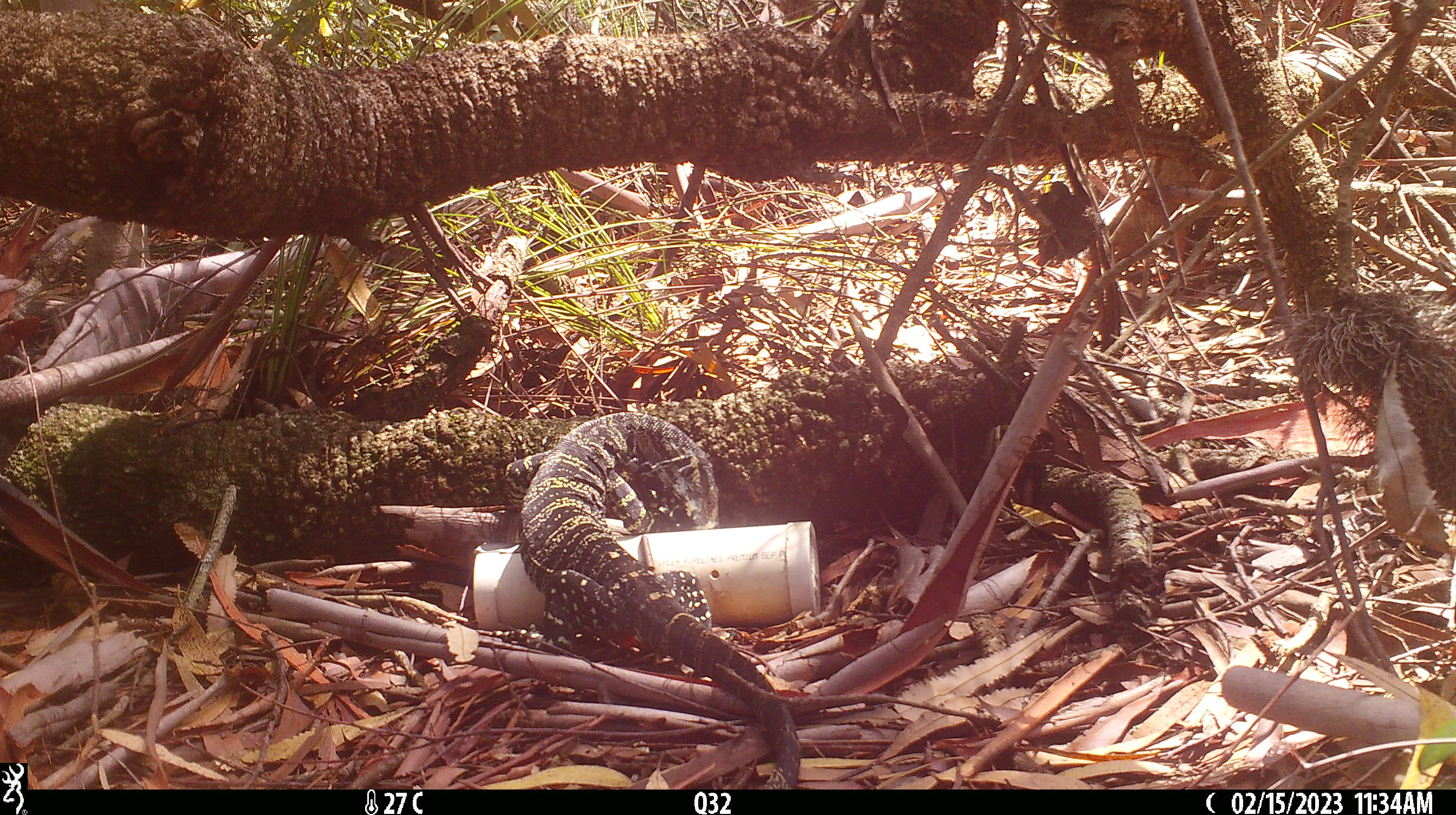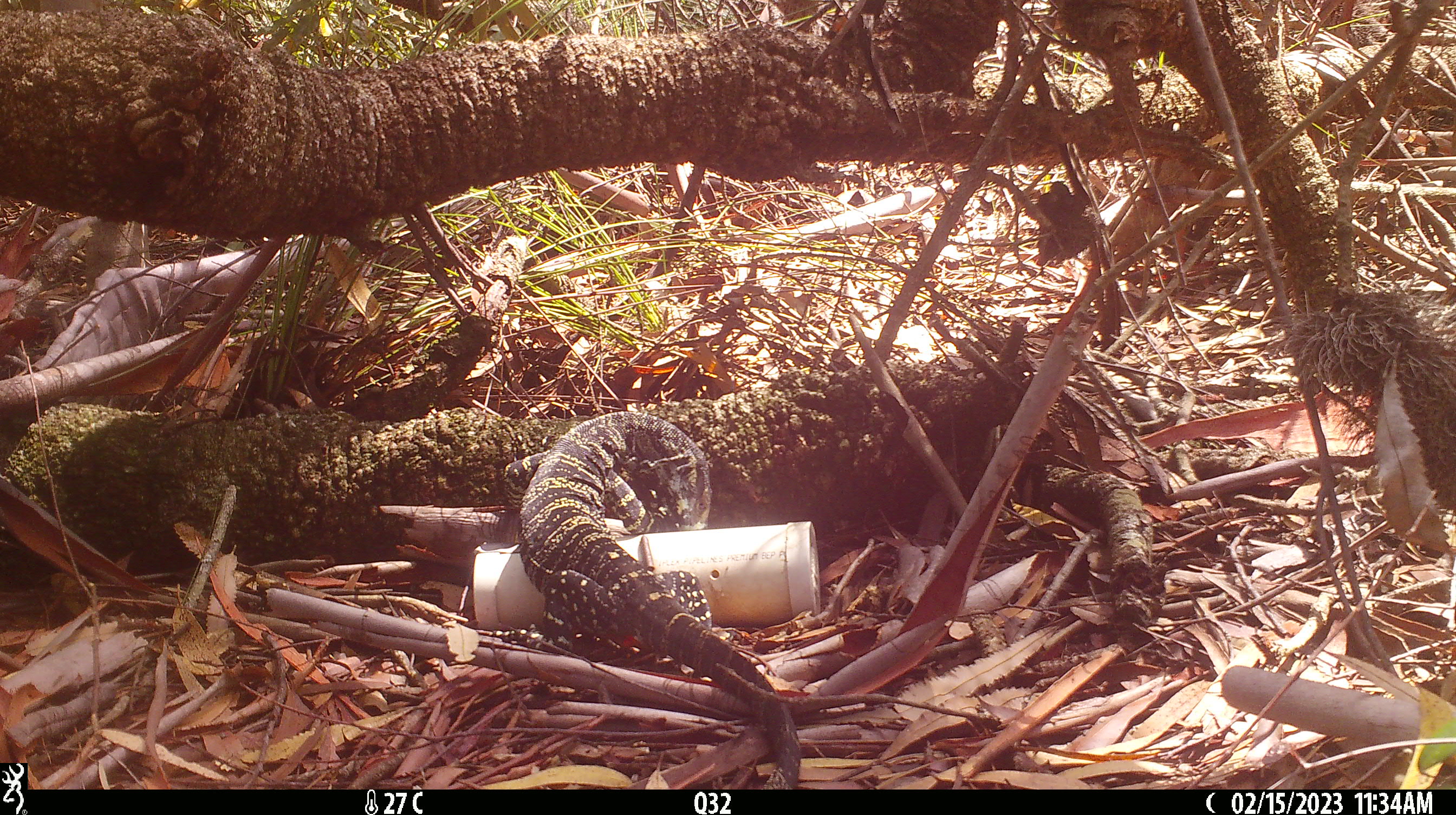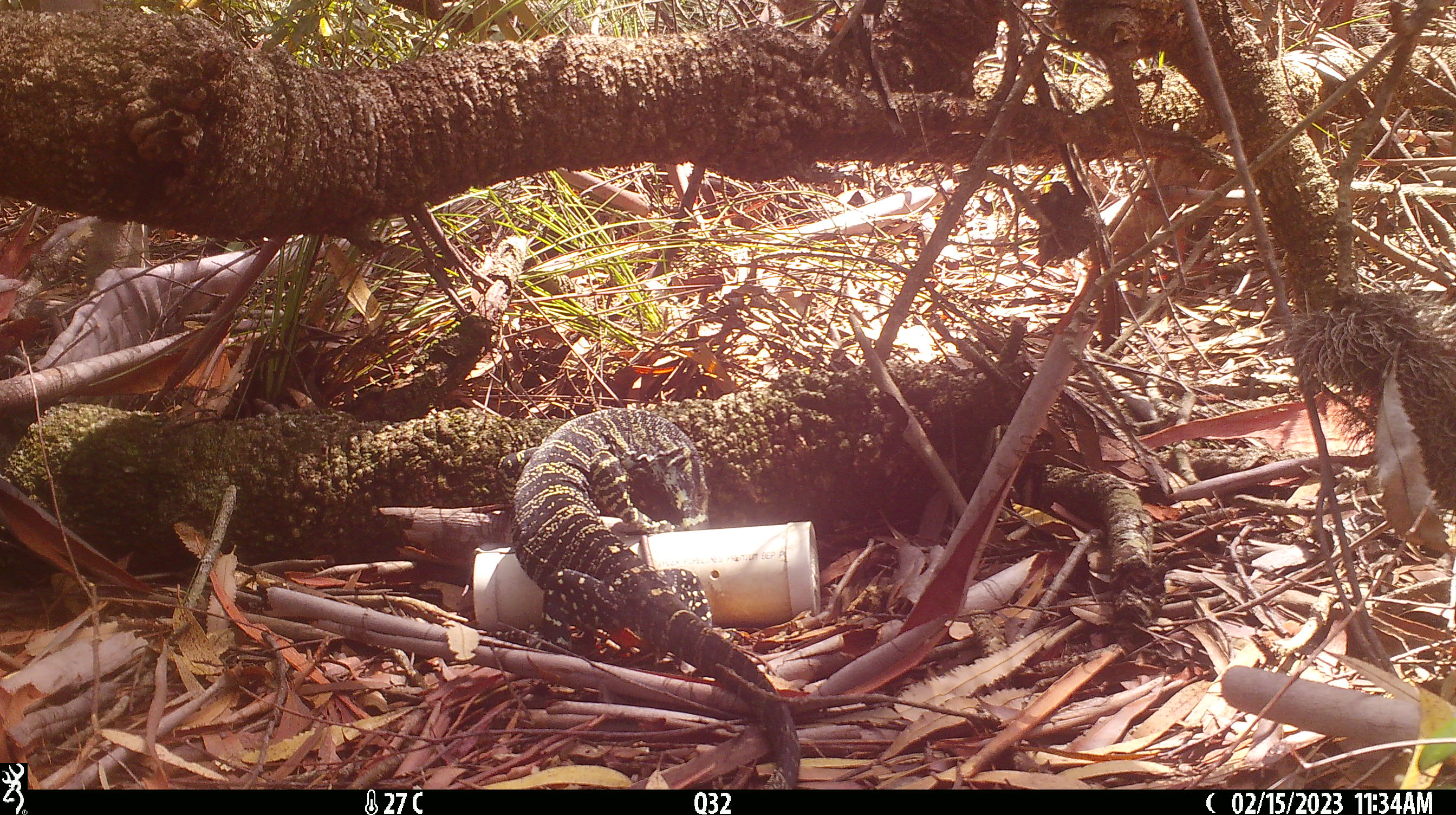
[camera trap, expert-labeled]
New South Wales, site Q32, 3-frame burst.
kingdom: Animalia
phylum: Chordata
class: Reptilia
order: Squamata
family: Varanidae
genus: Varanus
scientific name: Varanus varius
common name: lace monitor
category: goanna